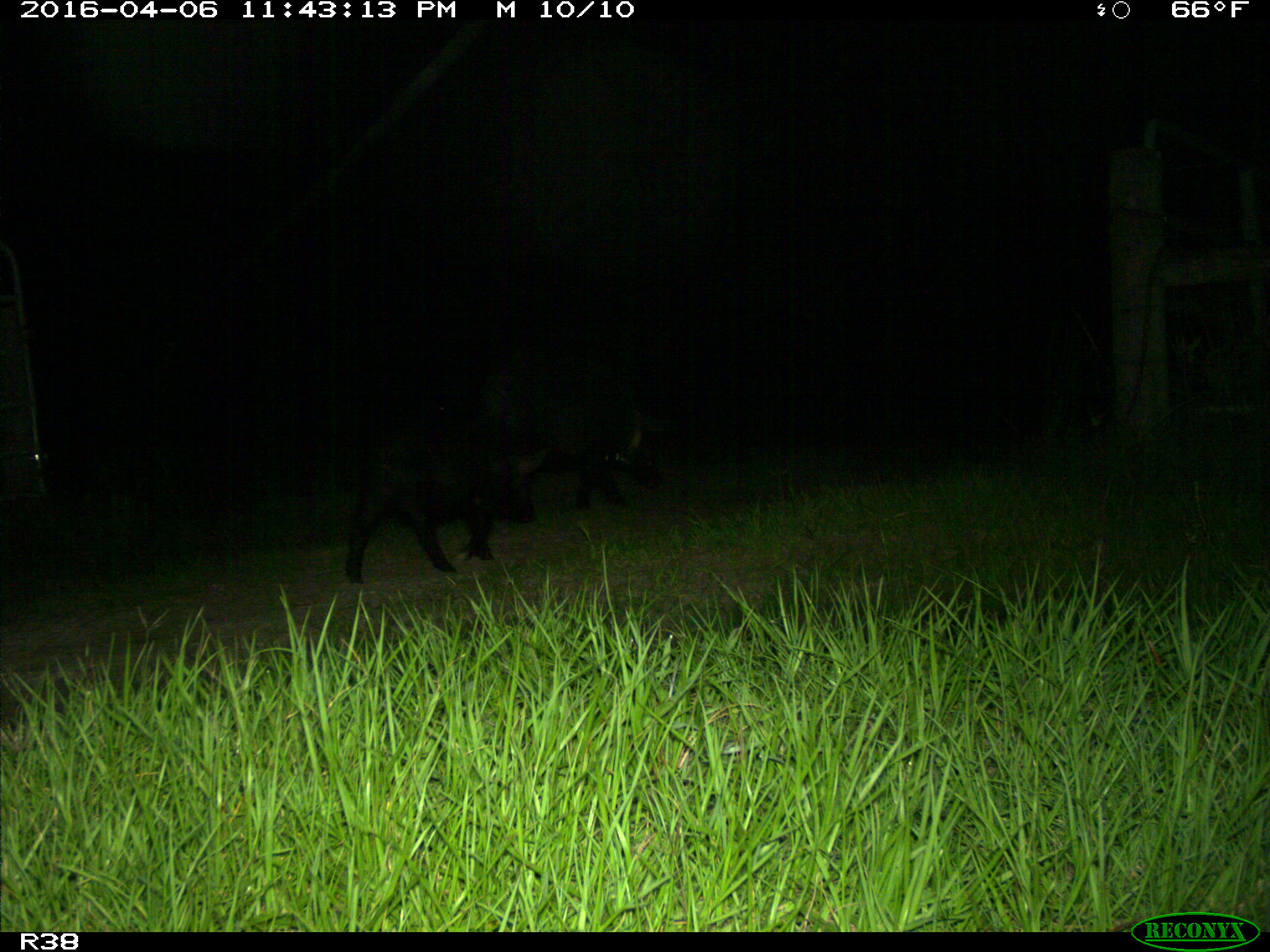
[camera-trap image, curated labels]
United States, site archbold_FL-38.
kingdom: Animalia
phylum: Chordata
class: Mammalia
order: Artiodactyla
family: Suidae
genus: Sus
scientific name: Sus scrofa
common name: wild boar